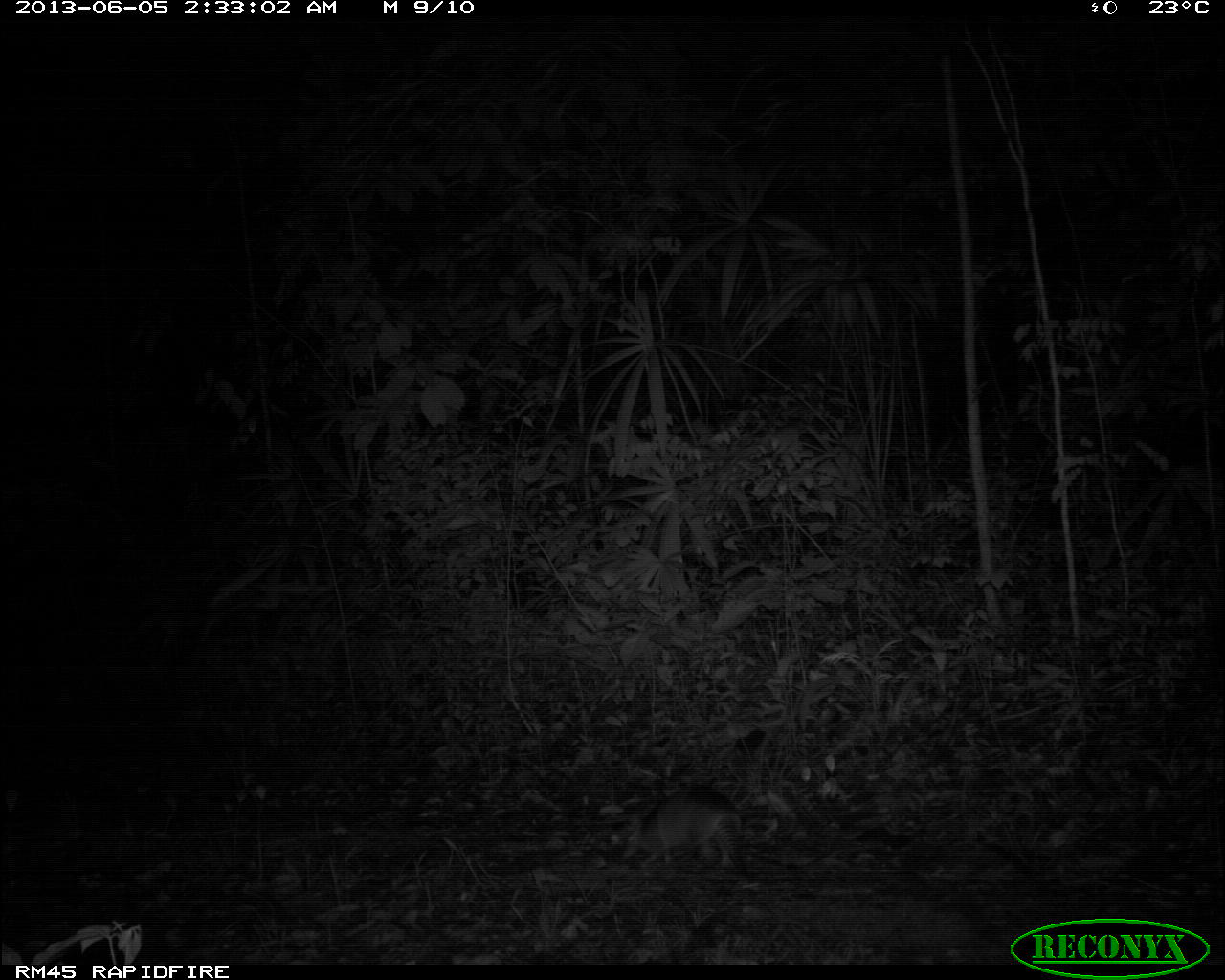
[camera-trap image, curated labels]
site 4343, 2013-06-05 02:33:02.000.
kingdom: Animalia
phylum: Chordata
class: Mammalia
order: Cingulata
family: Dasypodidae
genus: Dasypus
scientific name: Dasypus novemcinctus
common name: nine-banded armadillo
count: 1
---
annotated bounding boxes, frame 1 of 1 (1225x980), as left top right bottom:
dasypus novemcinctus: 605 780 749 877